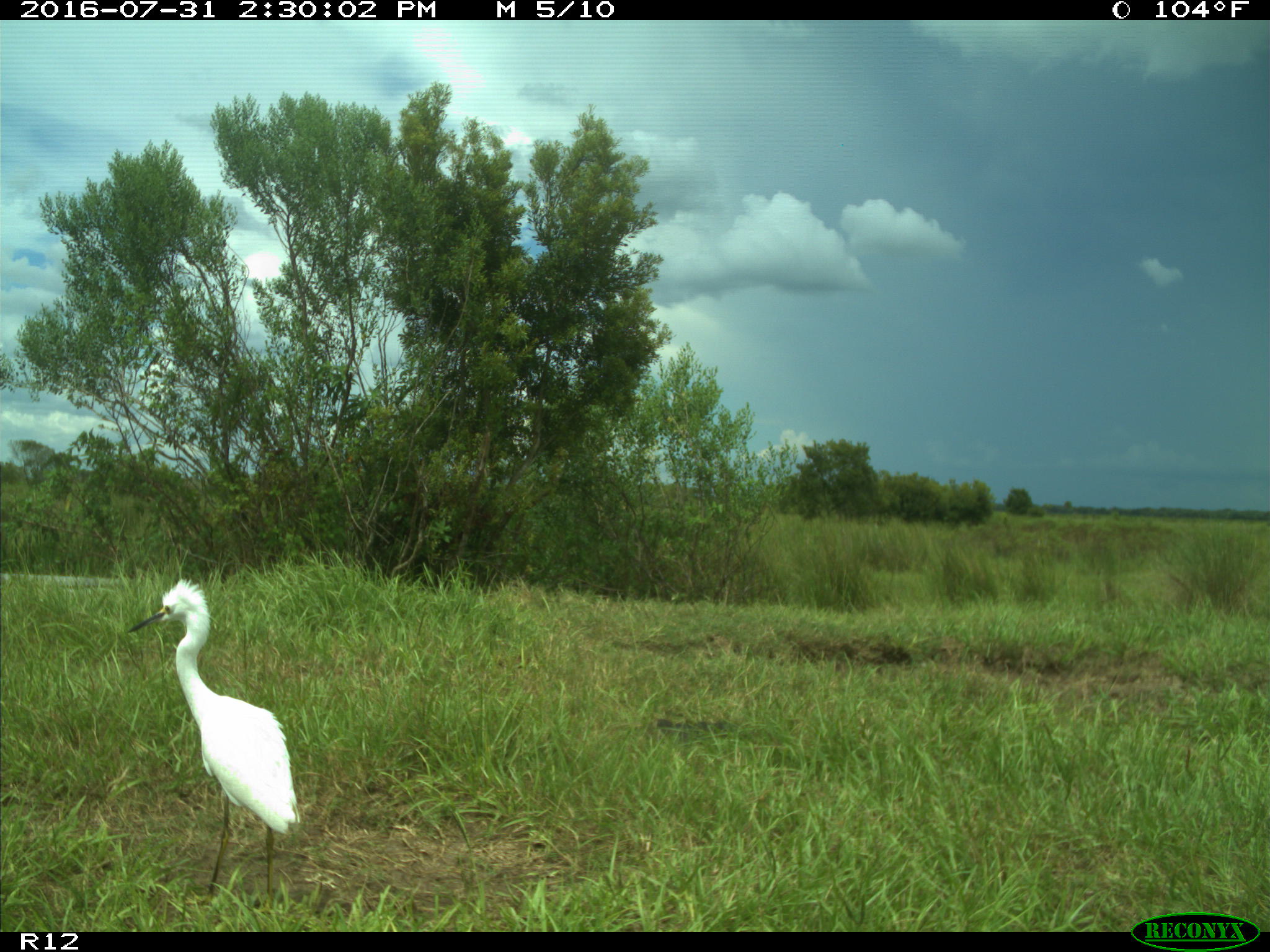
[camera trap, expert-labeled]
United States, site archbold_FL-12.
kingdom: Animalia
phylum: Chordata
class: Aves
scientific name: Aves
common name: birds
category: unidentified bird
Unidentified bird (birds) (Aves).